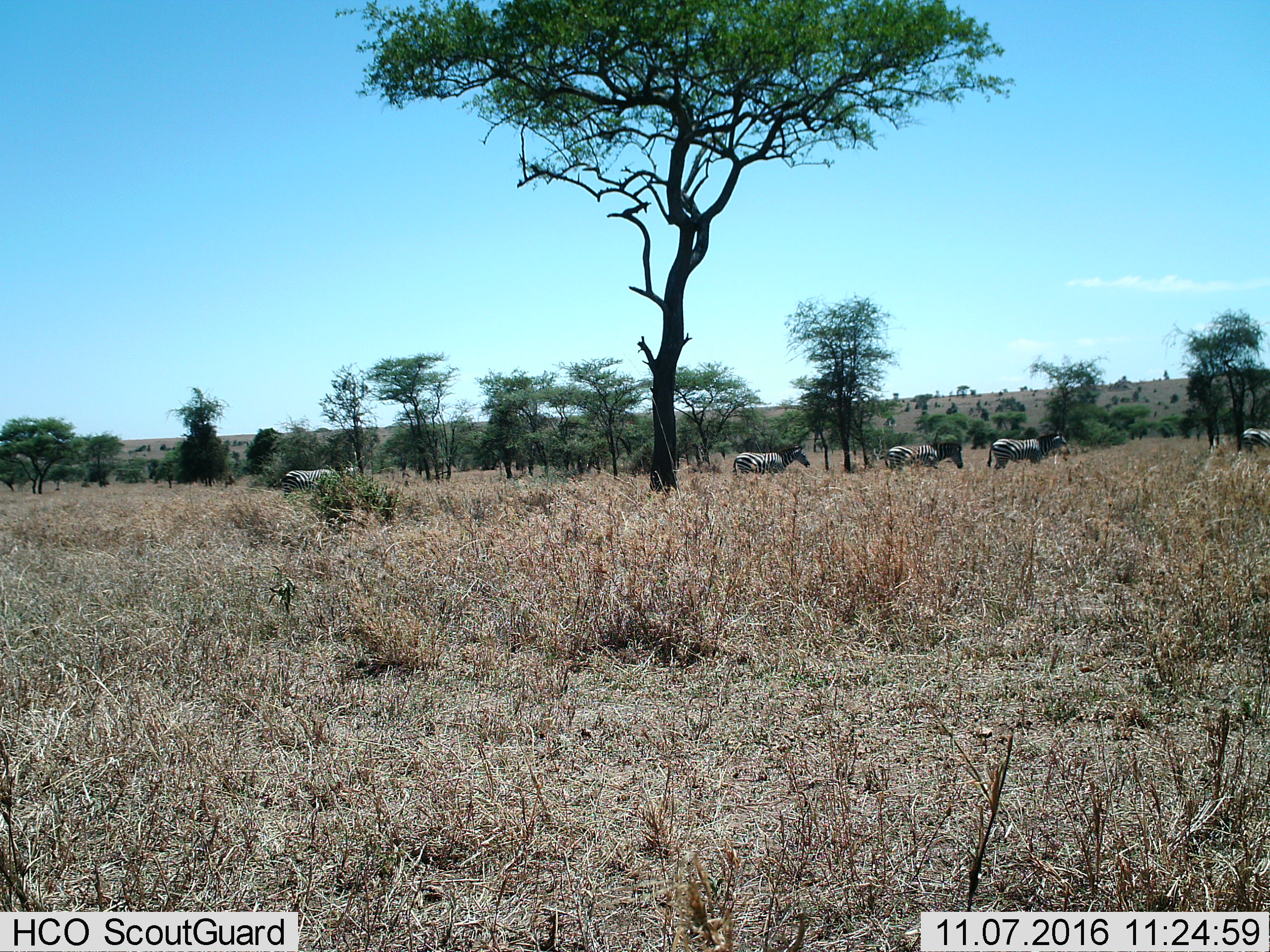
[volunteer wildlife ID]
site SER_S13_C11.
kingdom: Animalia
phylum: Chordata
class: Mammalia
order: Perissodactyla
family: Equidae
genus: Equus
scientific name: Equus quagga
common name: plains zebra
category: zebraplains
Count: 5.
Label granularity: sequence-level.